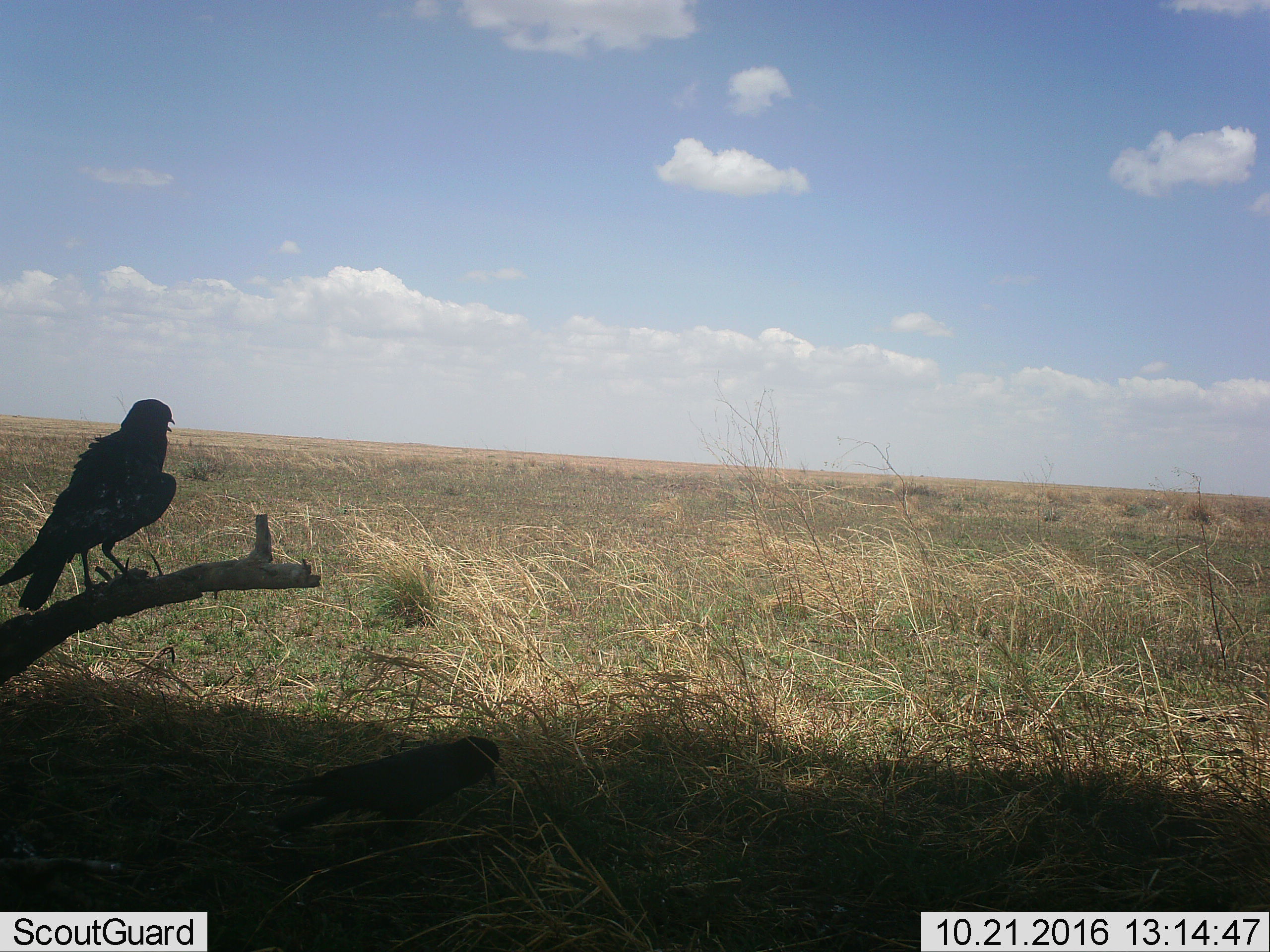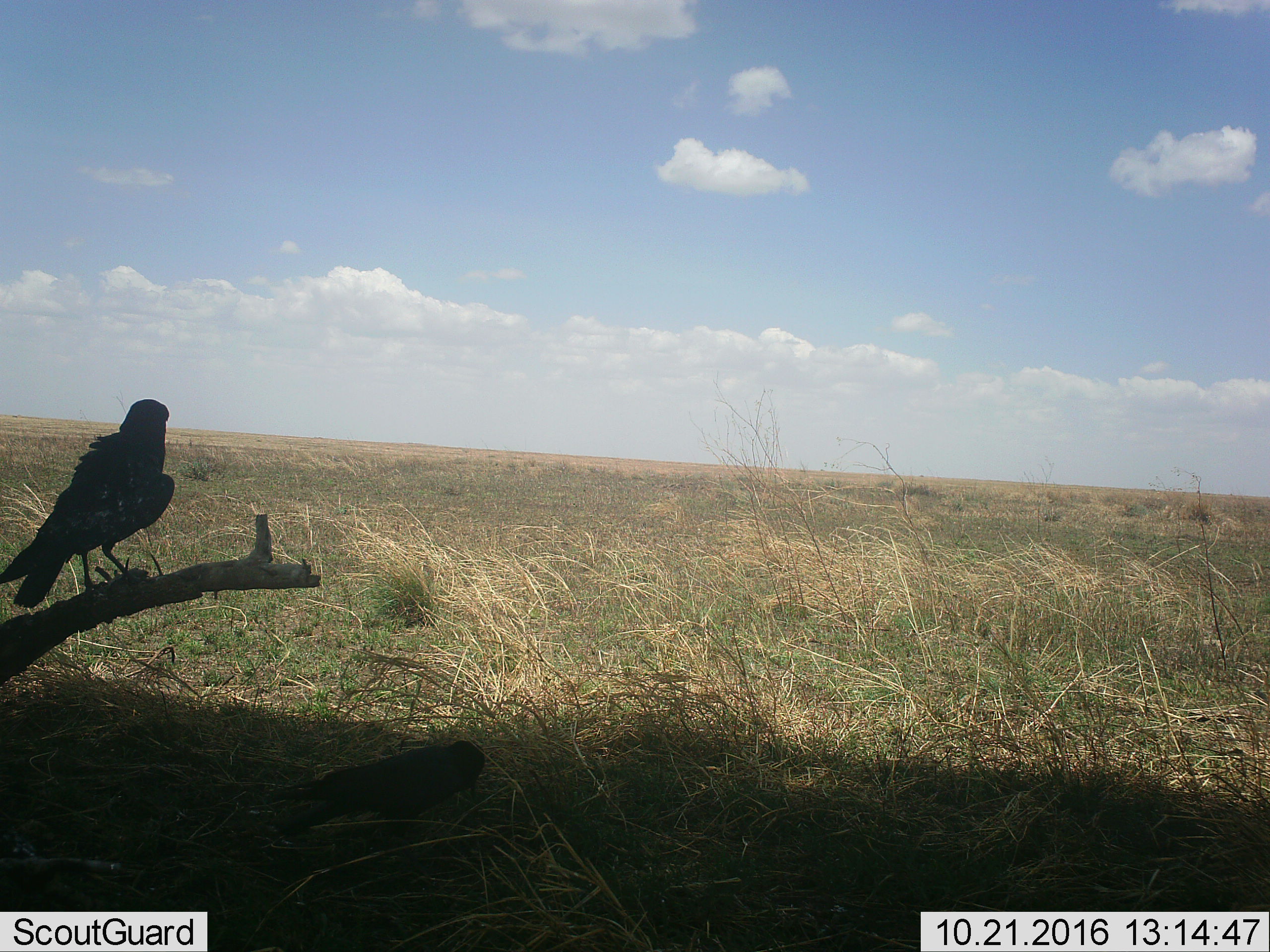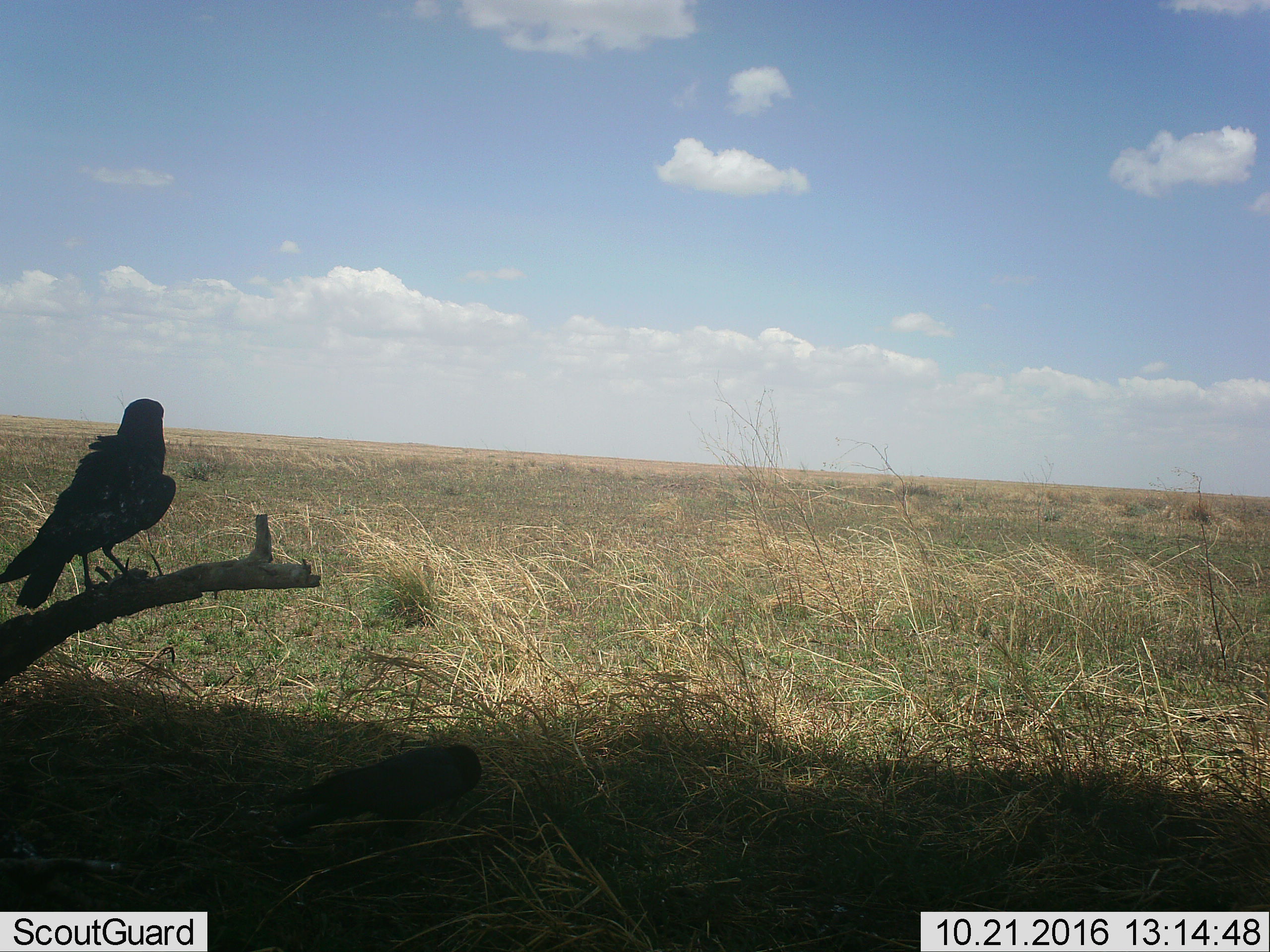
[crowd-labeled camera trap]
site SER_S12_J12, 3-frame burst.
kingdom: Animalia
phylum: Chordata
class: Aves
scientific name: Aves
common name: bird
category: birdother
Birdother (bird) (Aves), count 1. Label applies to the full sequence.